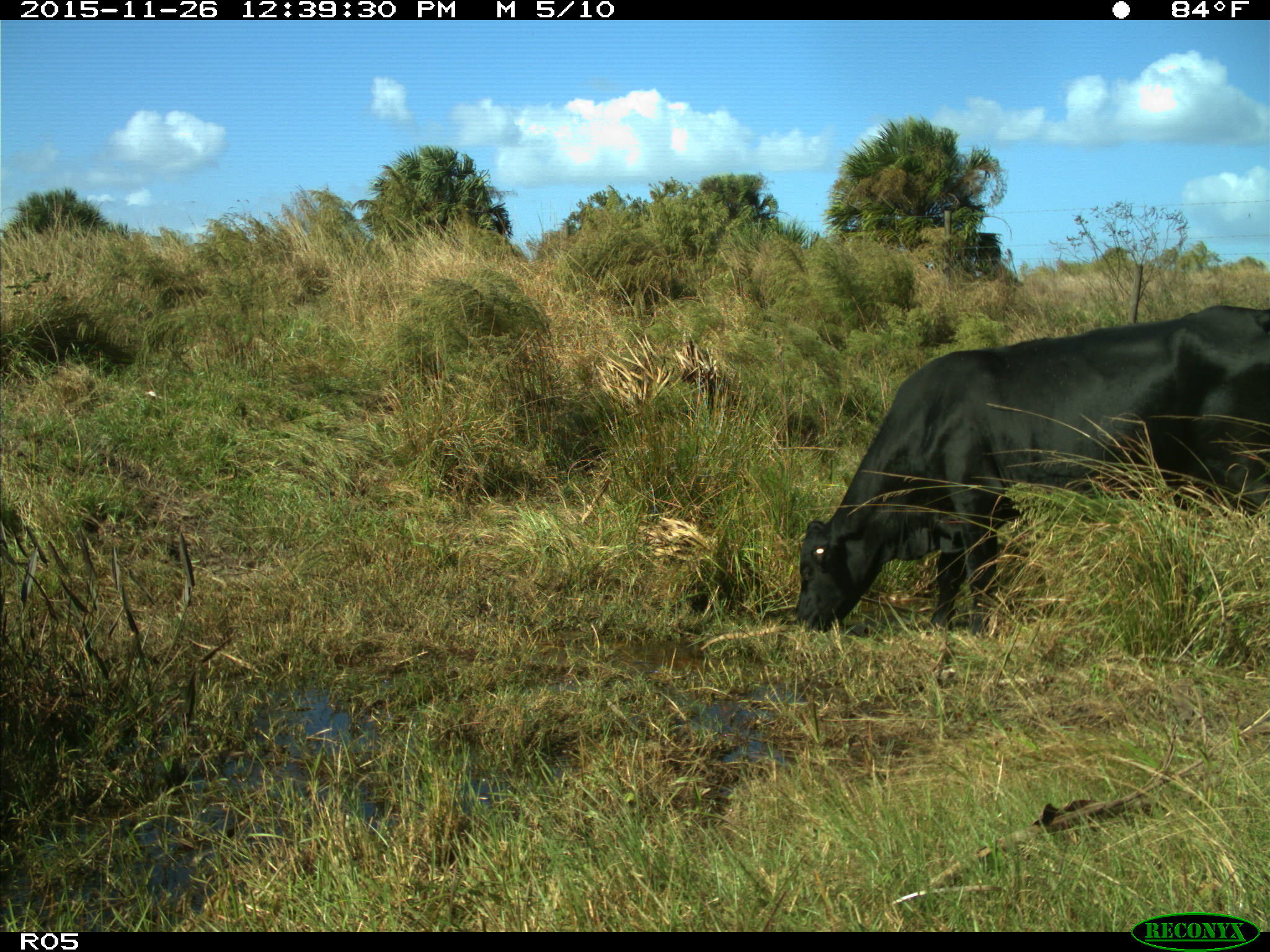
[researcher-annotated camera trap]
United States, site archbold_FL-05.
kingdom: Animalia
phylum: Chordata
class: Mammalia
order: Artiodactyla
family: Bovidae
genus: Bos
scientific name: Bos taurus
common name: domestic cow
Bos taurus (domestic cow).